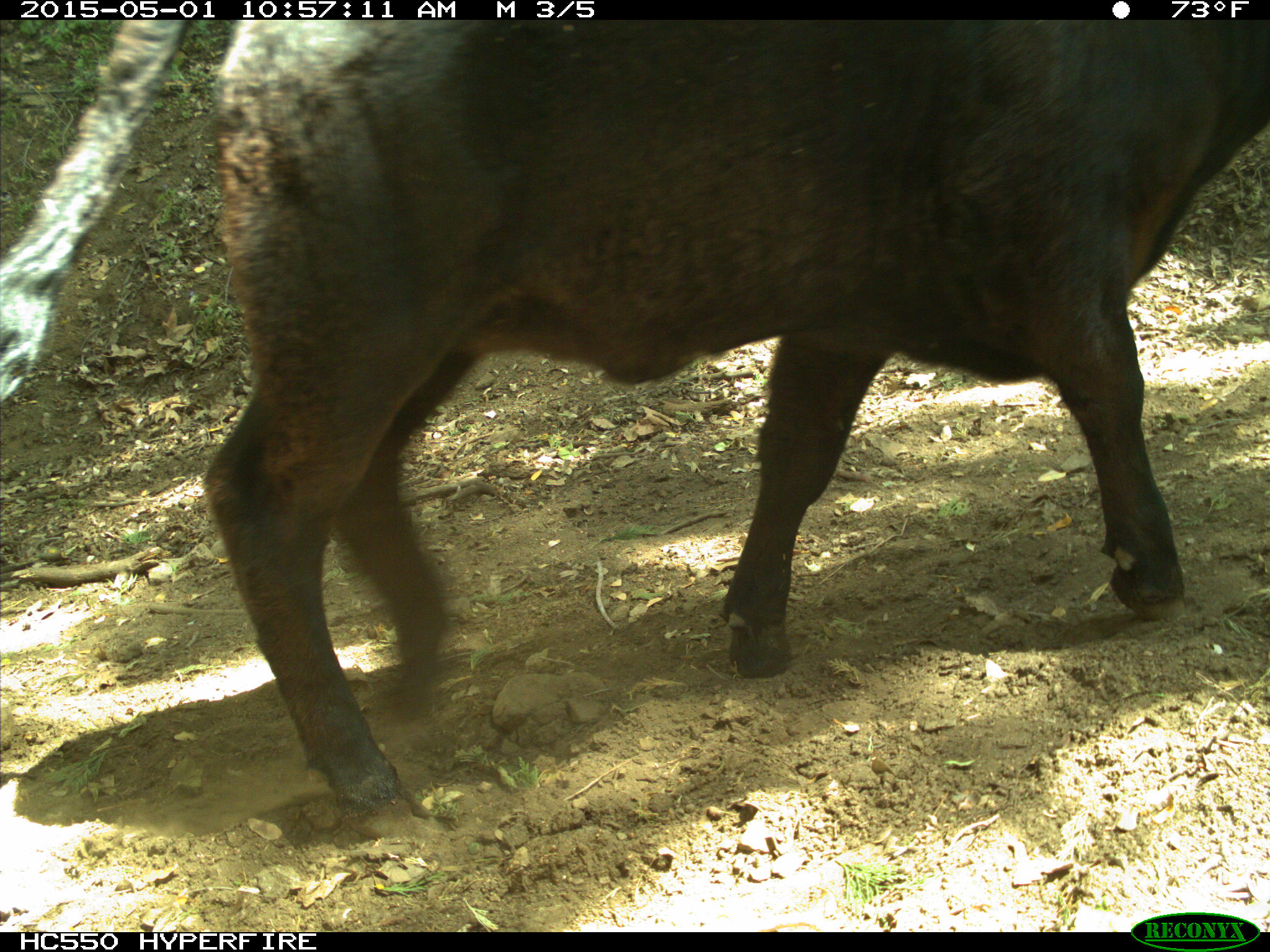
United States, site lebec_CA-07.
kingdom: Animalia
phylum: Chordata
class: Mammalia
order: Artiodactyla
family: Bovidae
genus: Bos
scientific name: Bos taurus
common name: domestic cow